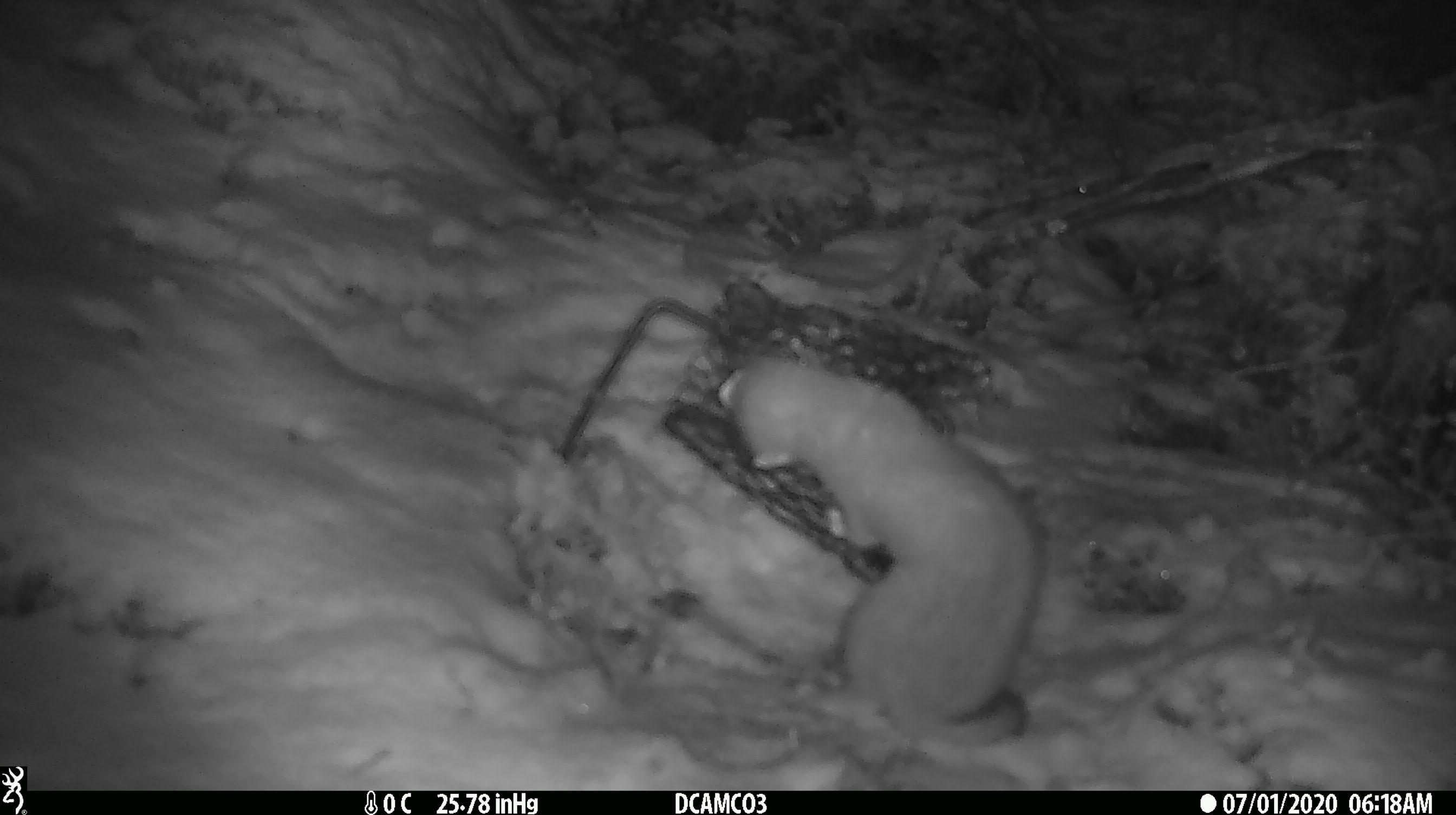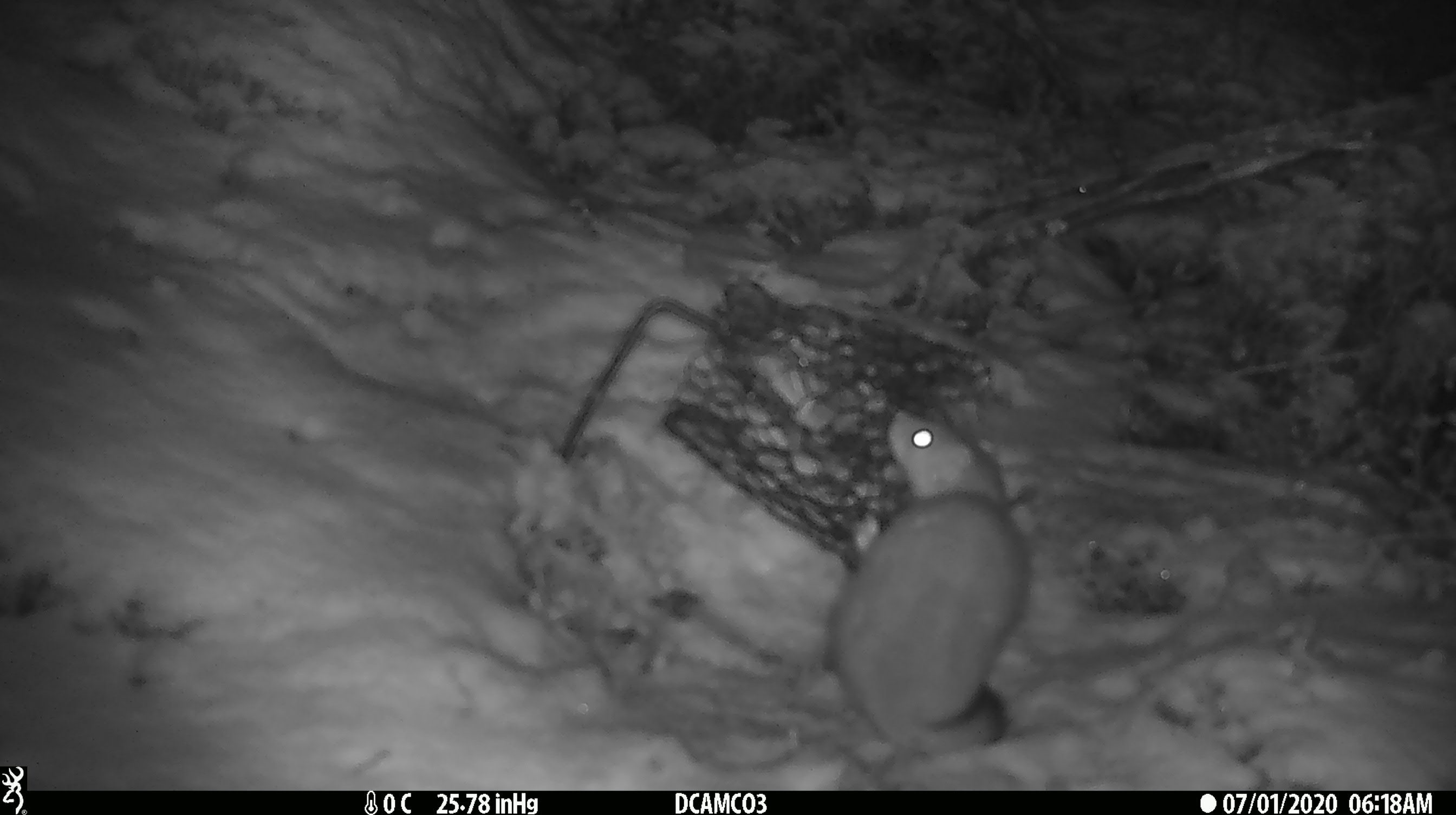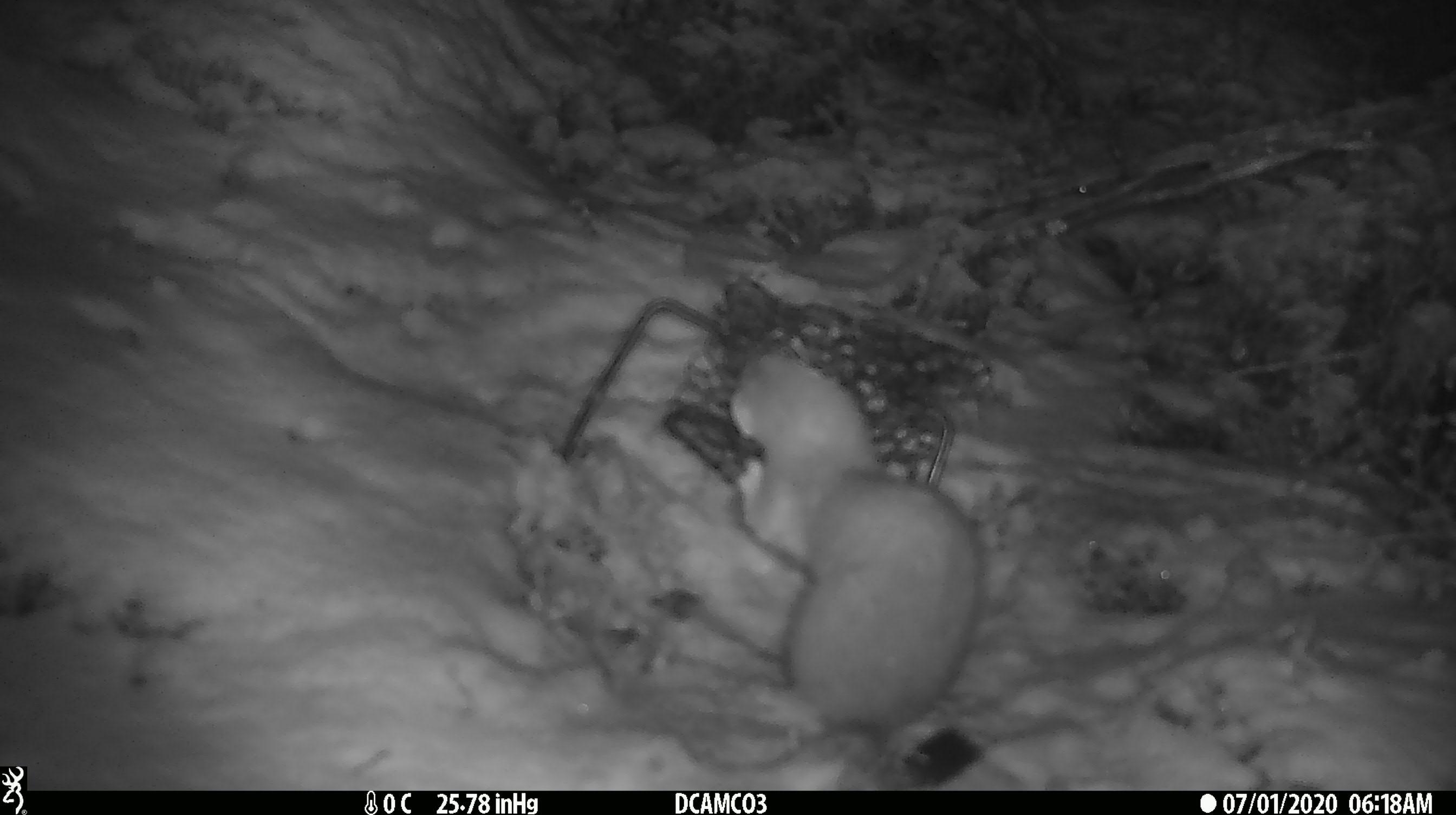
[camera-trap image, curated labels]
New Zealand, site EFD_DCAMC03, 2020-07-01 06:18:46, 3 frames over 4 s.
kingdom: Animalia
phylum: Chordata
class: Mammalia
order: Carnivora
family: Mustelidae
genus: Mustela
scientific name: Mustela erminea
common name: stoat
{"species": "stoat (Mustela erminea)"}